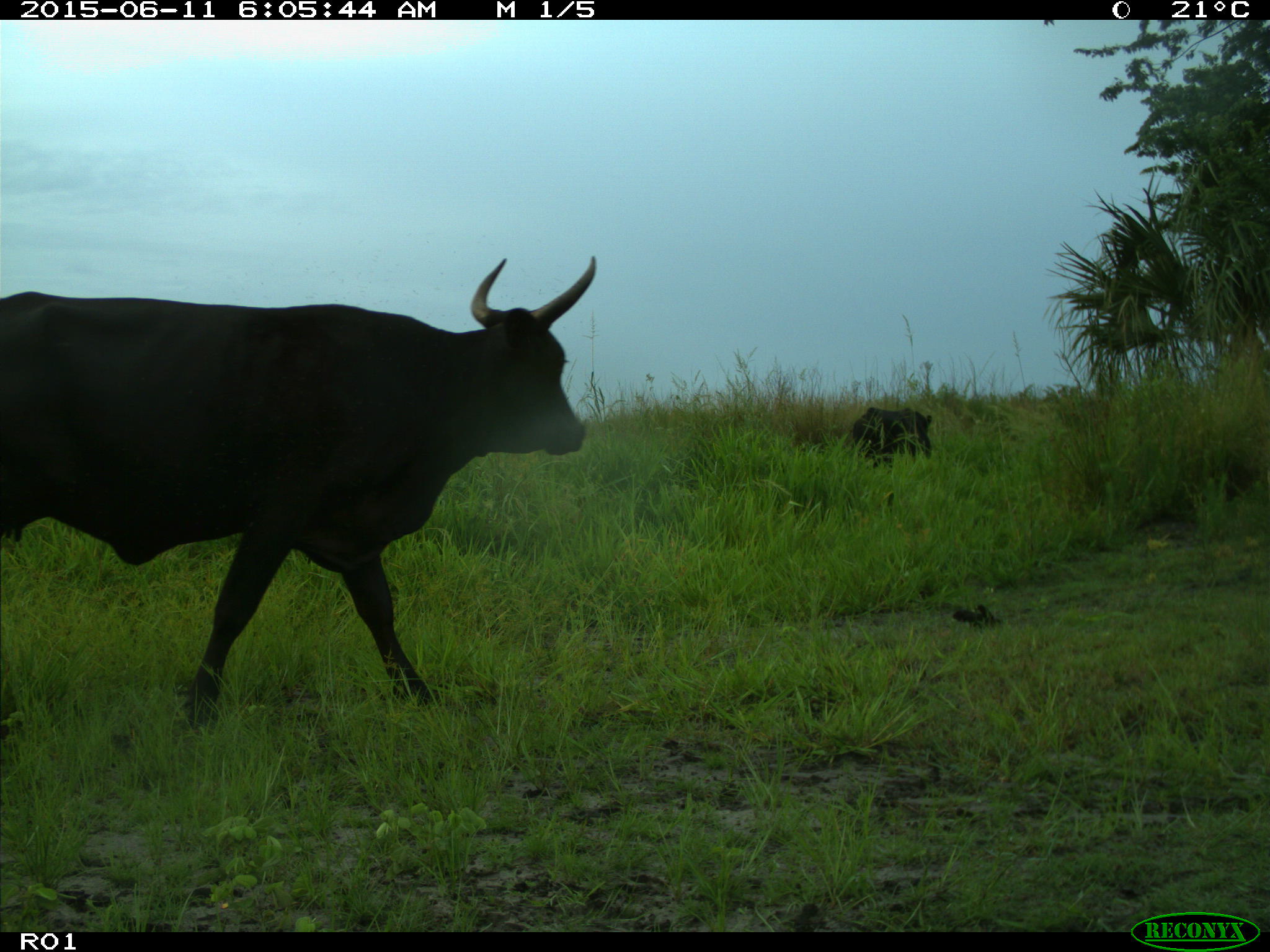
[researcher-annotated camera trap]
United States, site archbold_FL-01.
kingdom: Animalia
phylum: Chordata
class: Mammalia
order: Artiodactyla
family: Bovidae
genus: Bos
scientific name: Bos taurus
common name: domestic cow